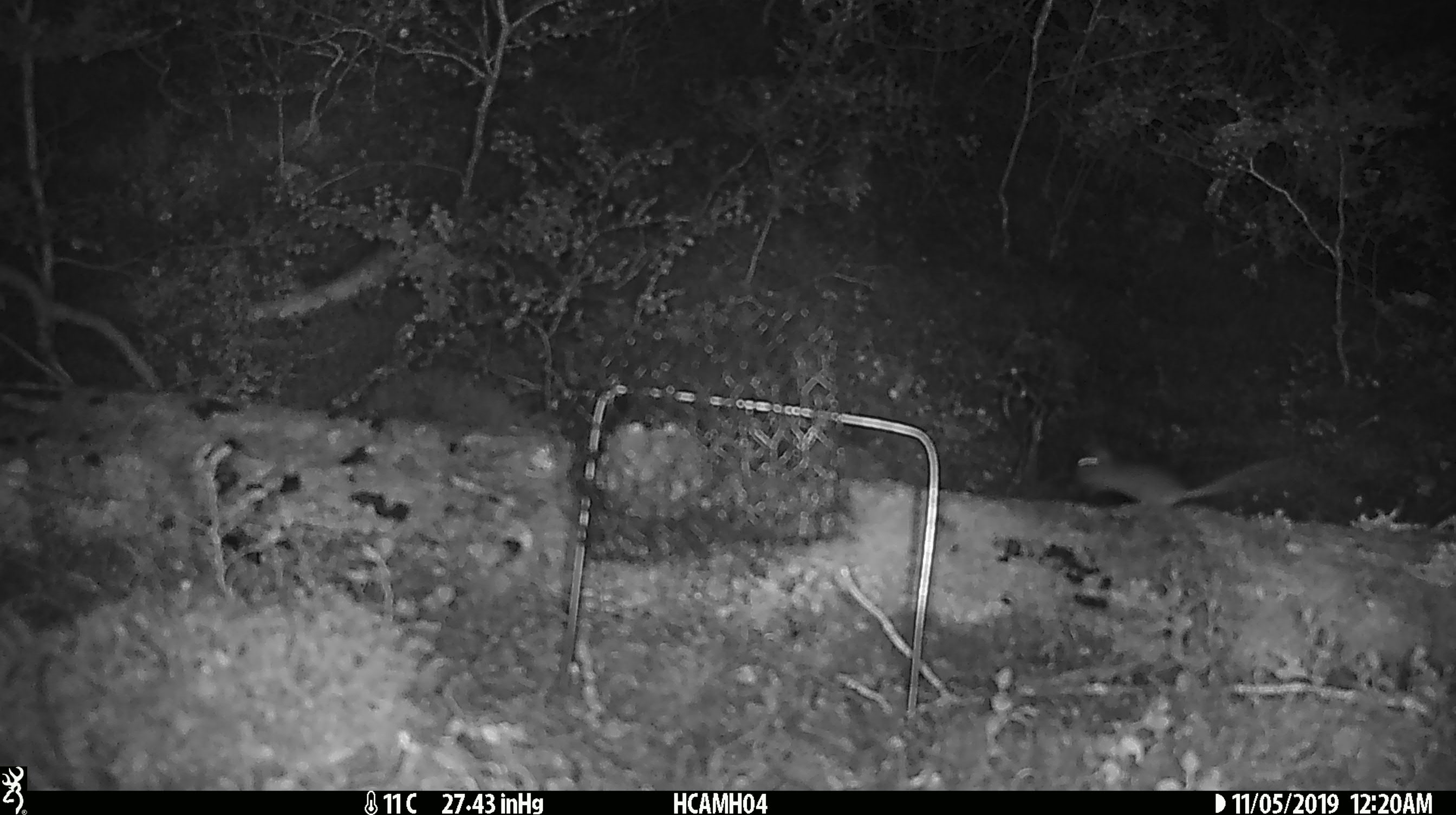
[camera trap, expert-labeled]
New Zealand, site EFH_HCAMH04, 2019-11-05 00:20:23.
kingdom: Animalia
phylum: Chordata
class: Mammalia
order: Rodentia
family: Muridae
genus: Mus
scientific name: Mus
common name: mouse